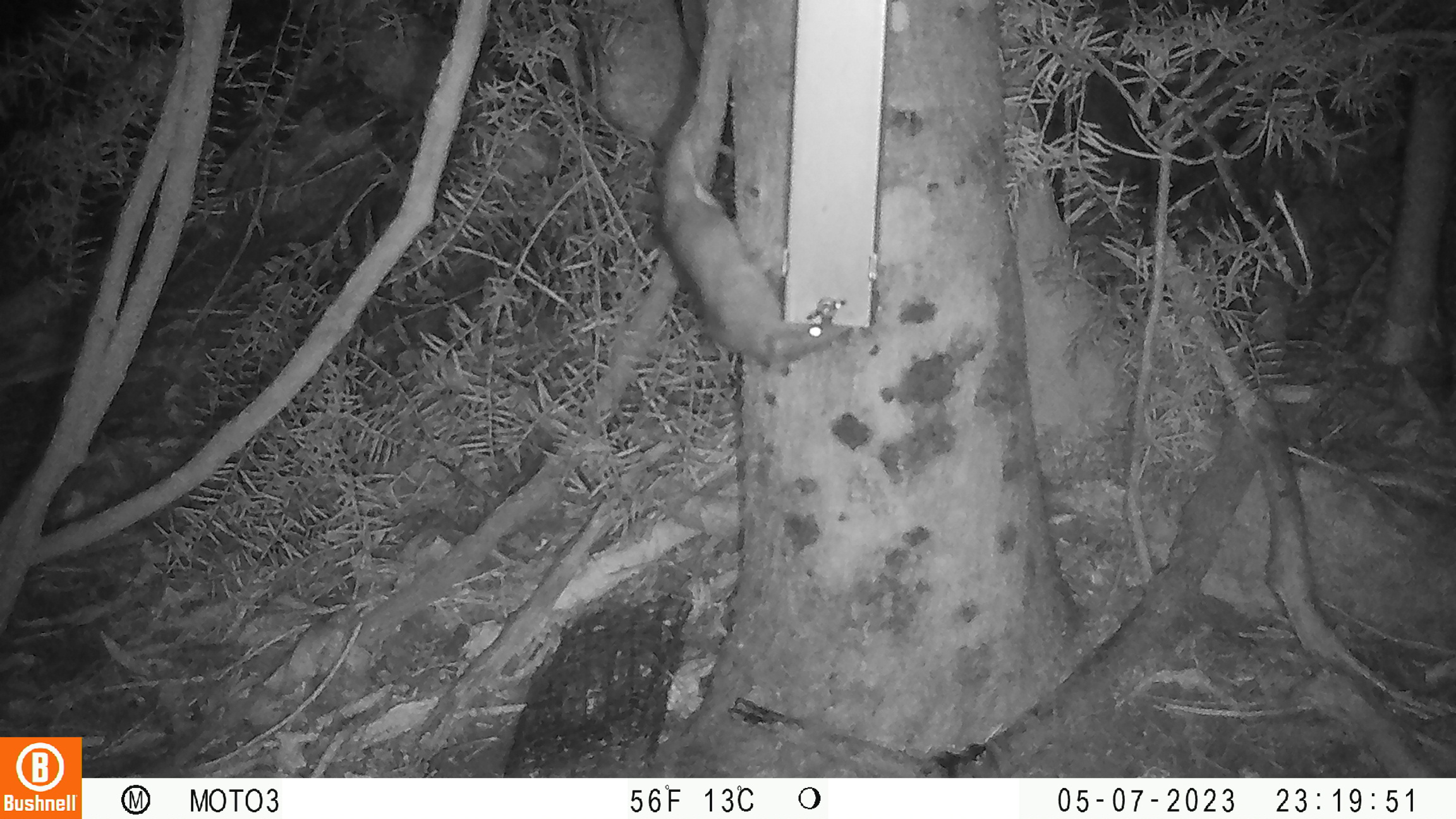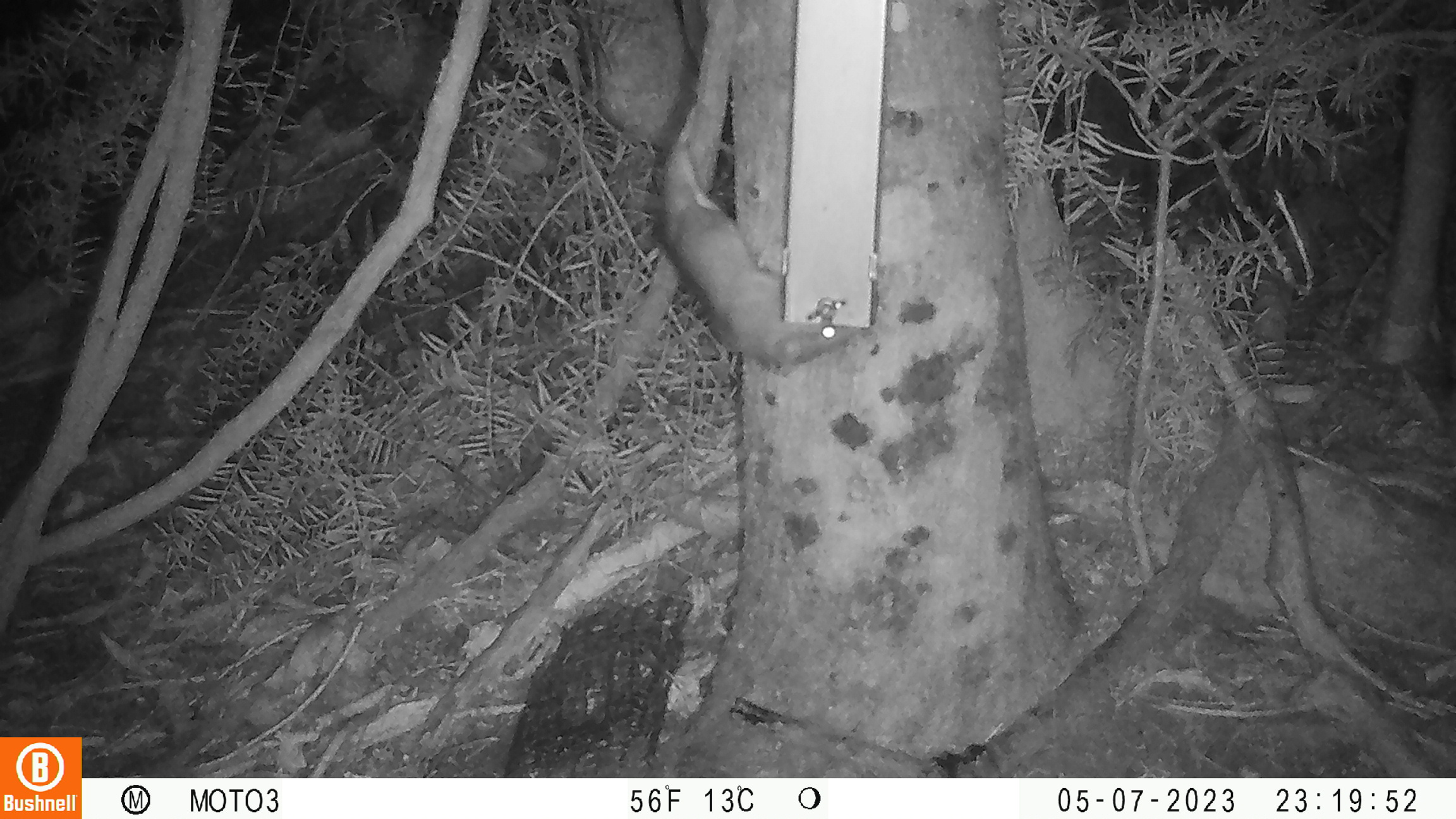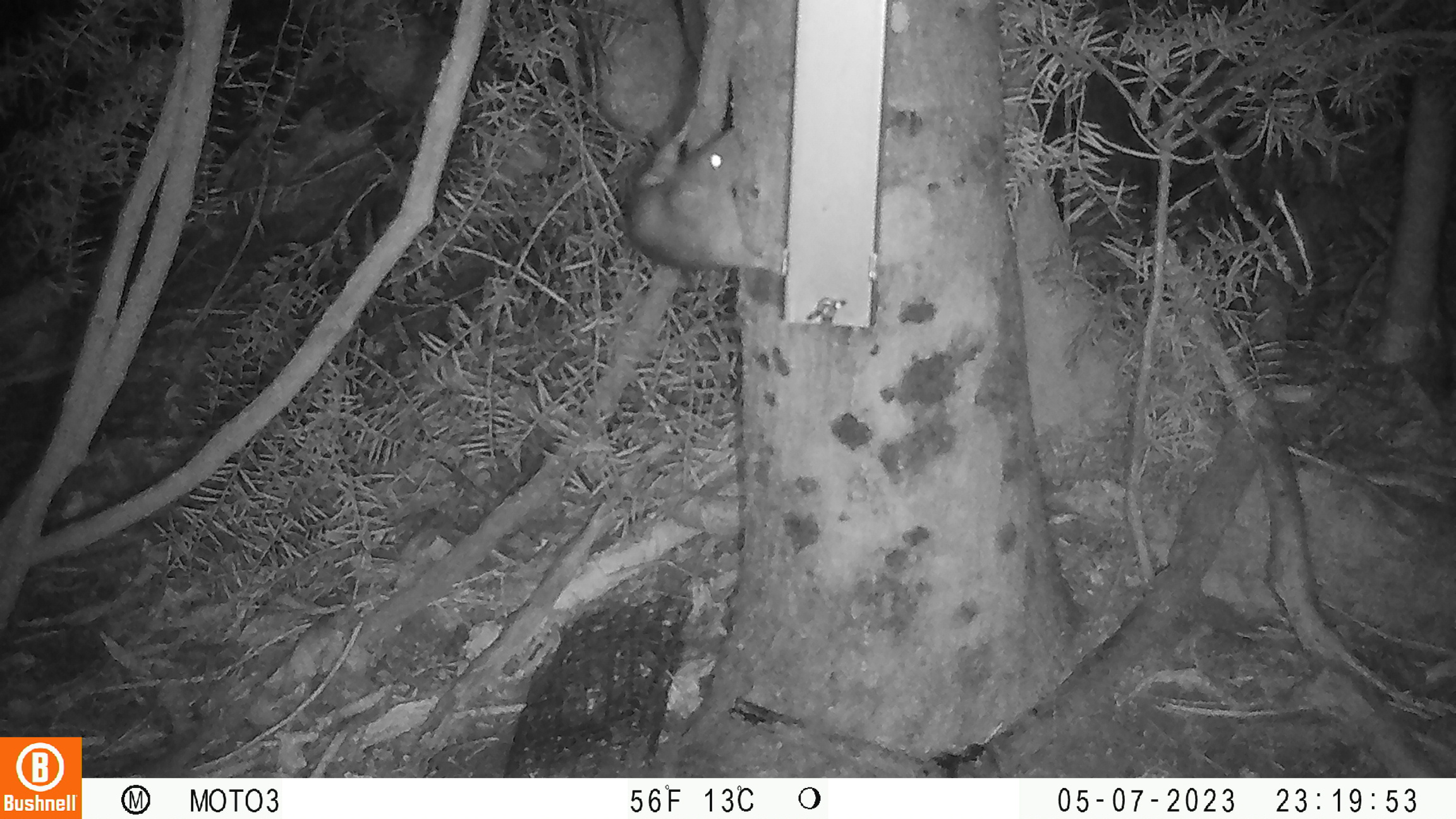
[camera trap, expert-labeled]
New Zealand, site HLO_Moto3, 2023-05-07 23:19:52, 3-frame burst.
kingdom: Animalia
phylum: Chordata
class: Mammalia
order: Rodentia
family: Muridae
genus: Rattus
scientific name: Rattus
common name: rat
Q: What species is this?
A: Rat (Rattus).